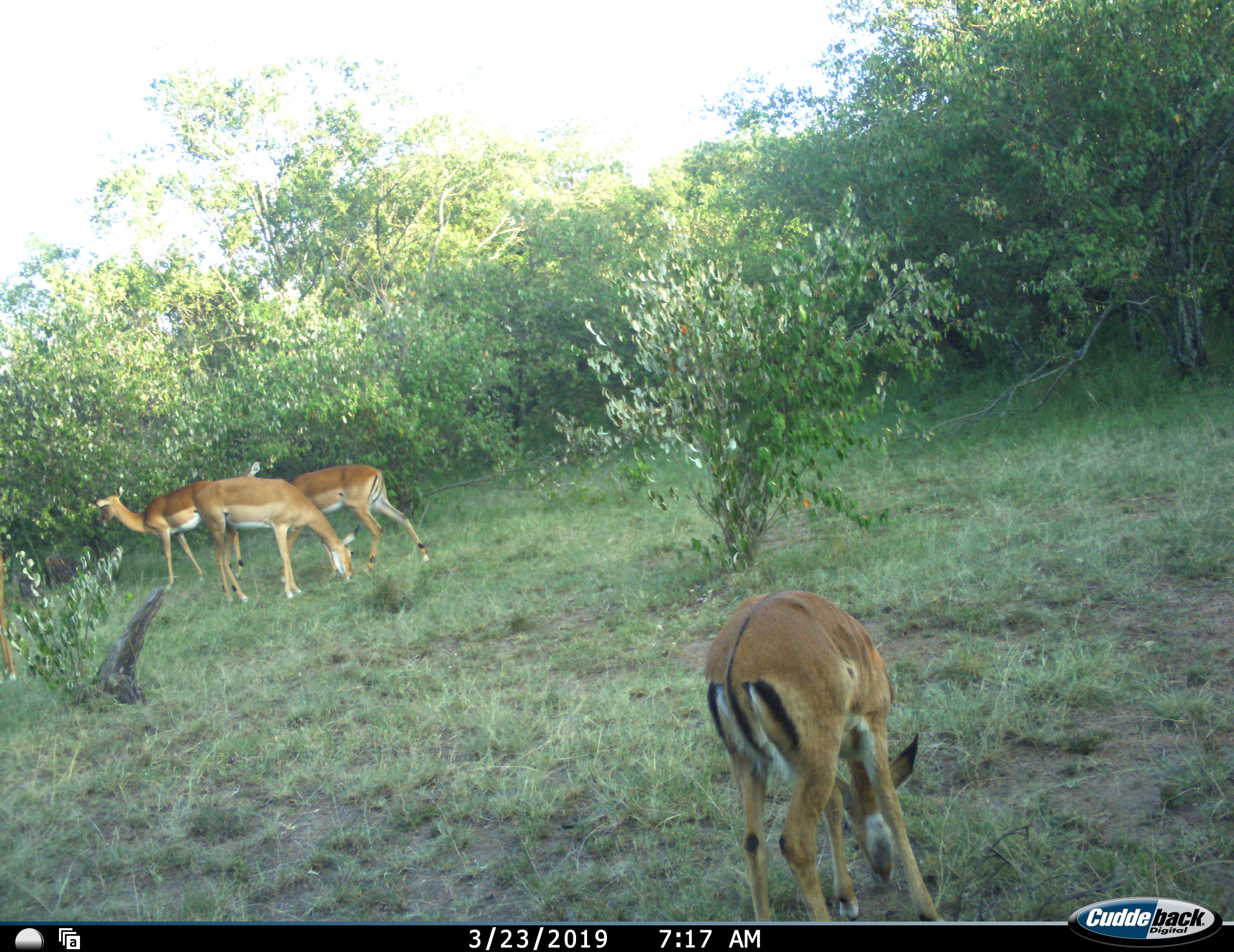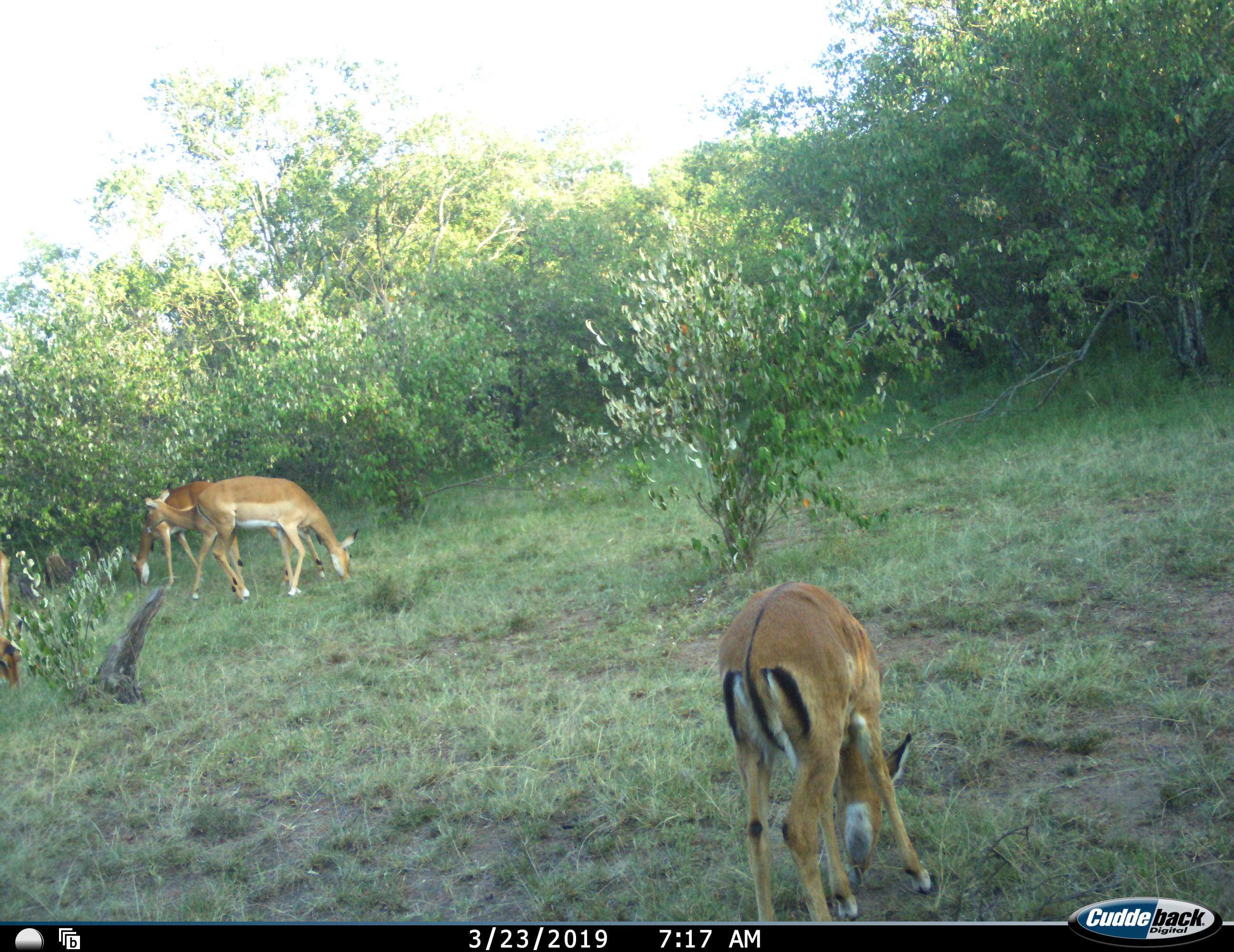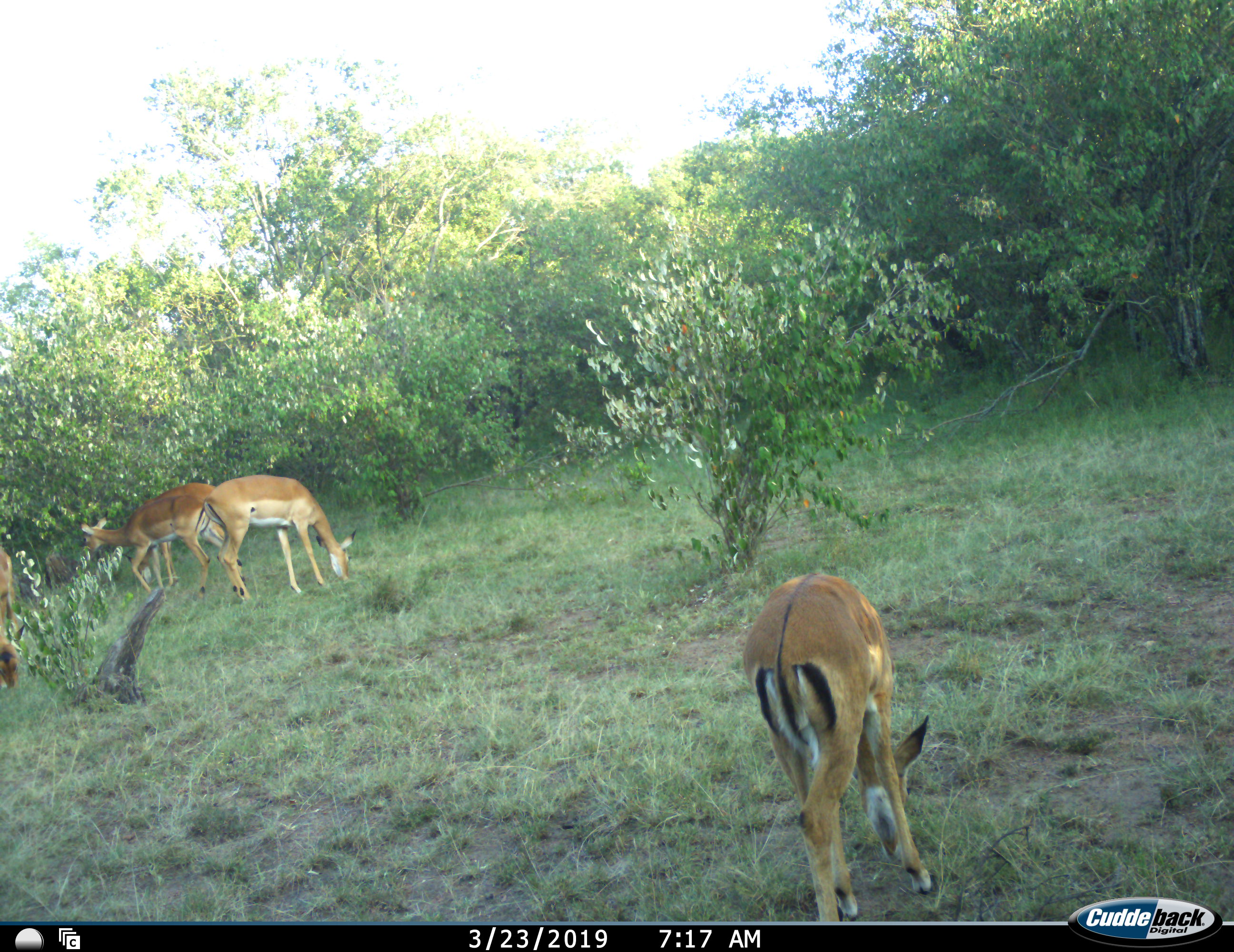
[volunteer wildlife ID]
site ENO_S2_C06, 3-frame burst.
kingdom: Animalia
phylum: Chordata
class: Mammalia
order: Artiodactyla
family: Bovidae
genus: Aepyceros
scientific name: Aepyceros melampus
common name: impala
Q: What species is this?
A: Impala (Aepyceros melampus).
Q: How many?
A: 5.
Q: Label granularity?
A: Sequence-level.